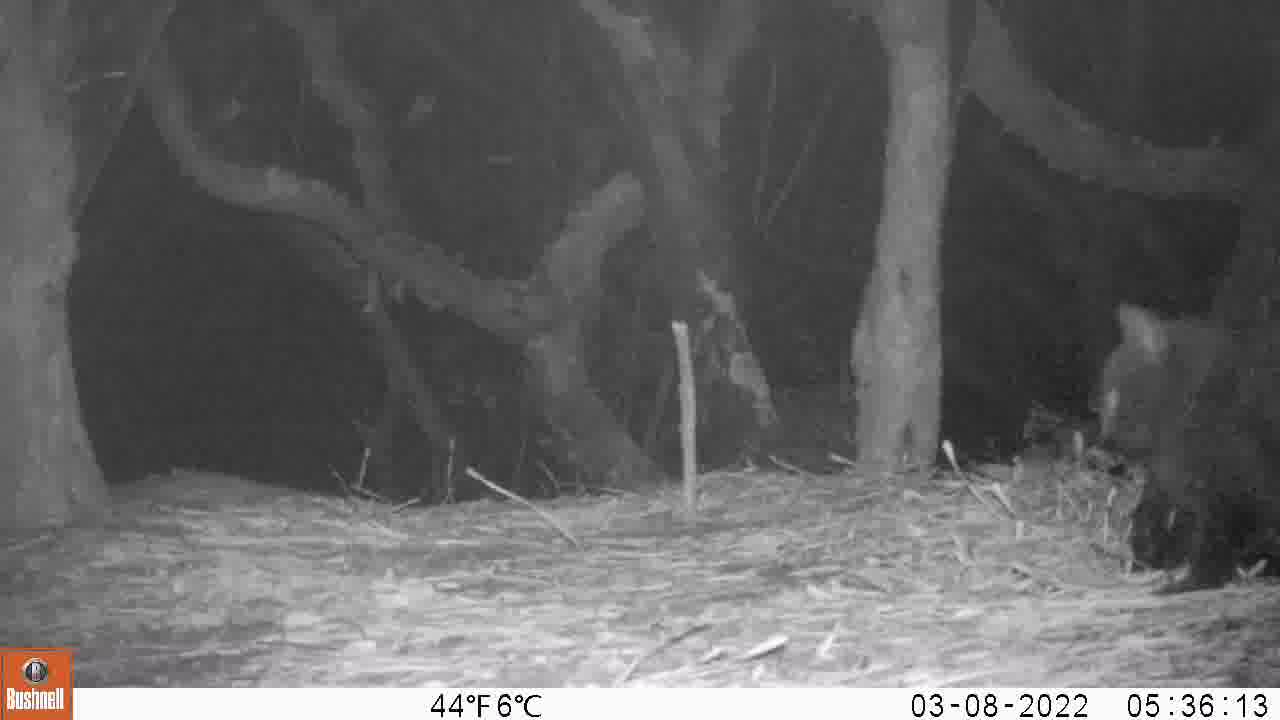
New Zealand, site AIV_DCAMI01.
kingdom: Animalia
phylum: Chordata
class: Mammalia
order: Carnivora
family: Felidae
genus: Felis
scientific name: Felis catus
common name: domestic cat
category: cat